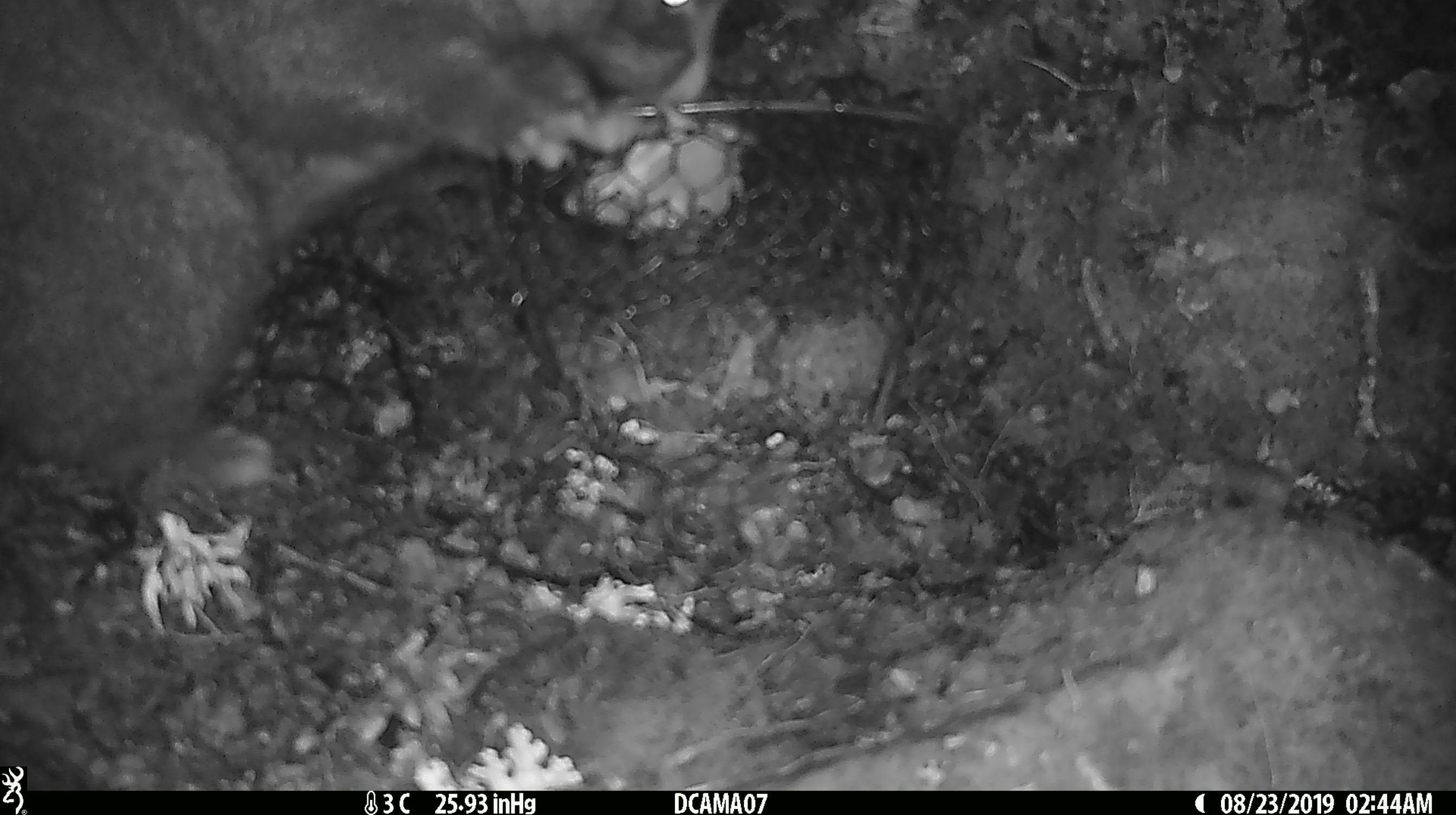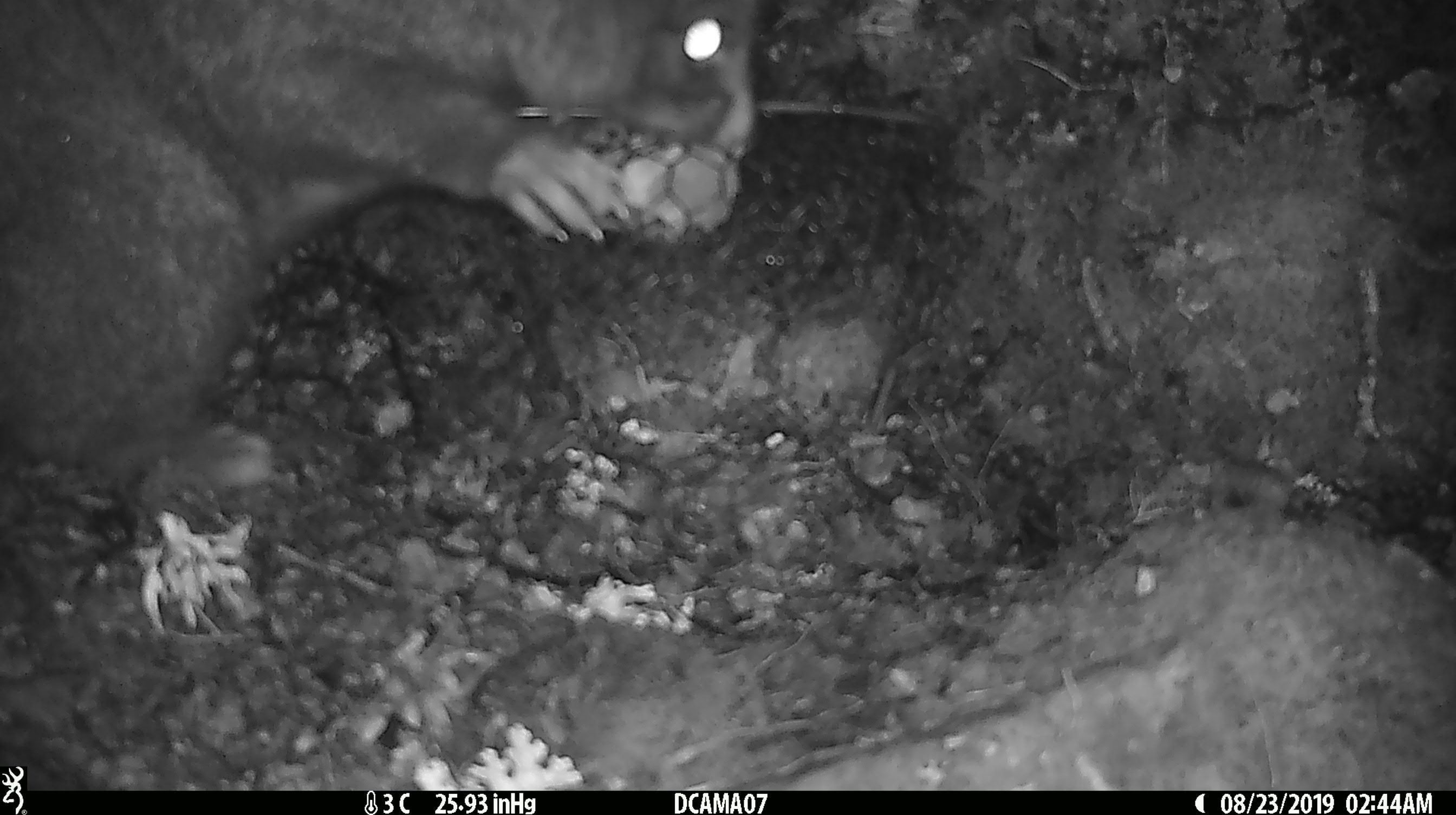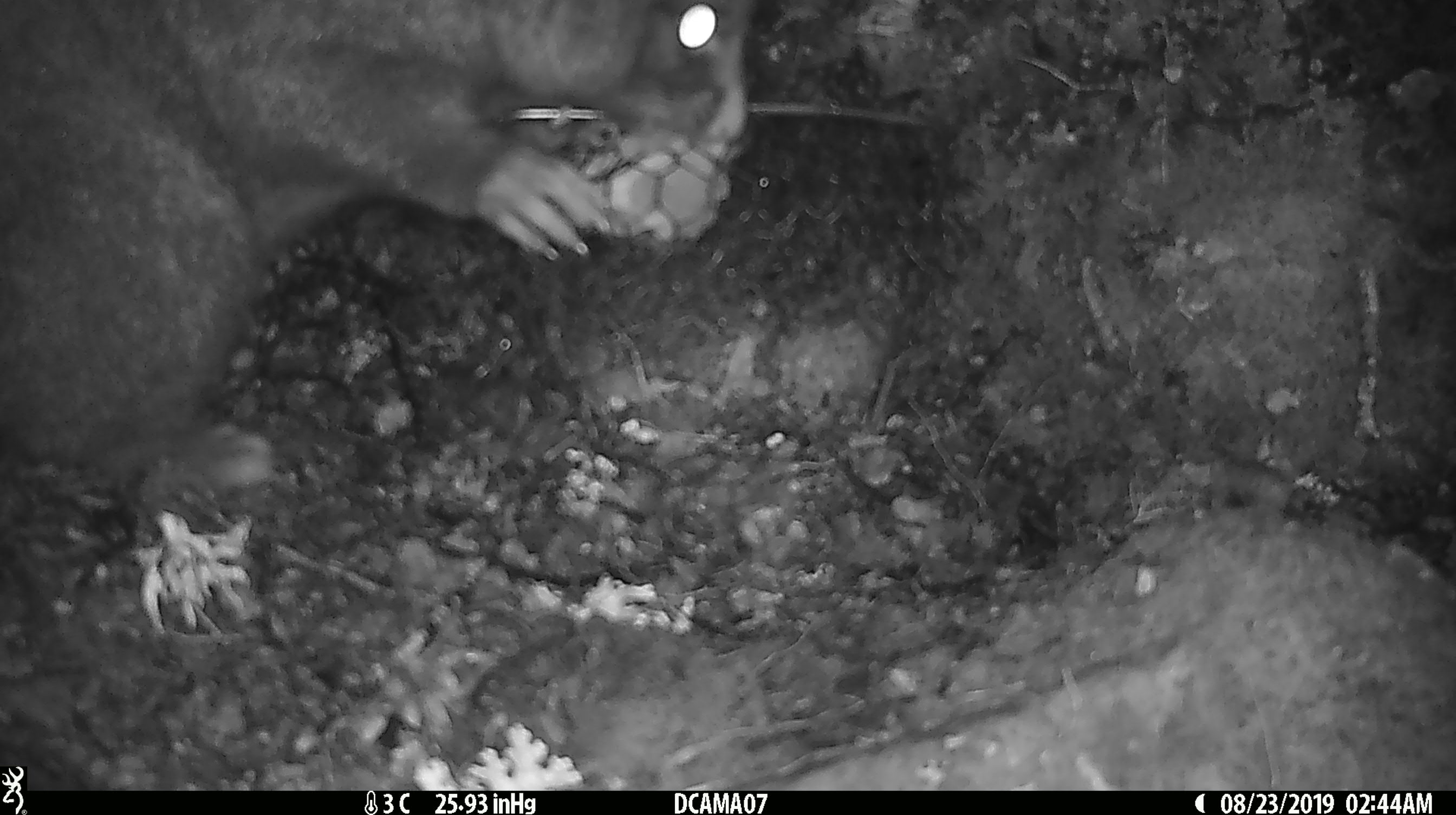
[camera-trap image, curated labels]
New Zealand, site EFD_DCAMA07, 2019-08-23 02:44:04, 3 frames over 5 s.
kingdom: Animalia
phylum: Chordata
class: Mammalia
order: Diprotodontia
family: Phalangeridae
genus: Trichosurus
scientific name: Trichosurus vulpecula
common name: common brushtail possum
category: possum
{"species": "possum (common brushtail possum) (Trichosurus vulpecula)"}